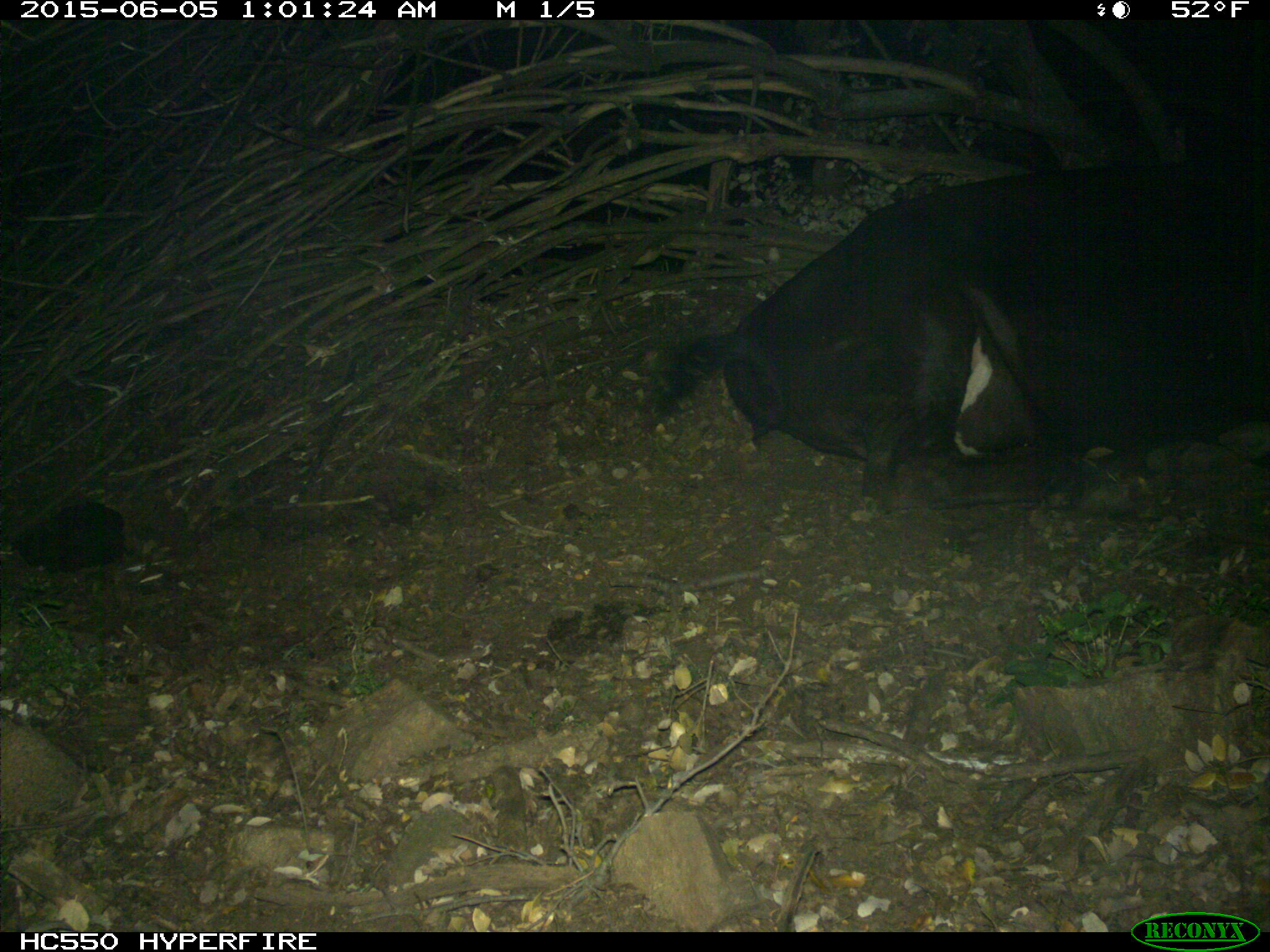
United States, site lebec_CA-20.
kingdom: Animalia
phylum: Chordata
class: Mammalia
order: Artiodactyla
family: Bovidae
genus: Bos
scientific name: Bos taurus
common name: domestic cow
Bos taurus (domestic cow).